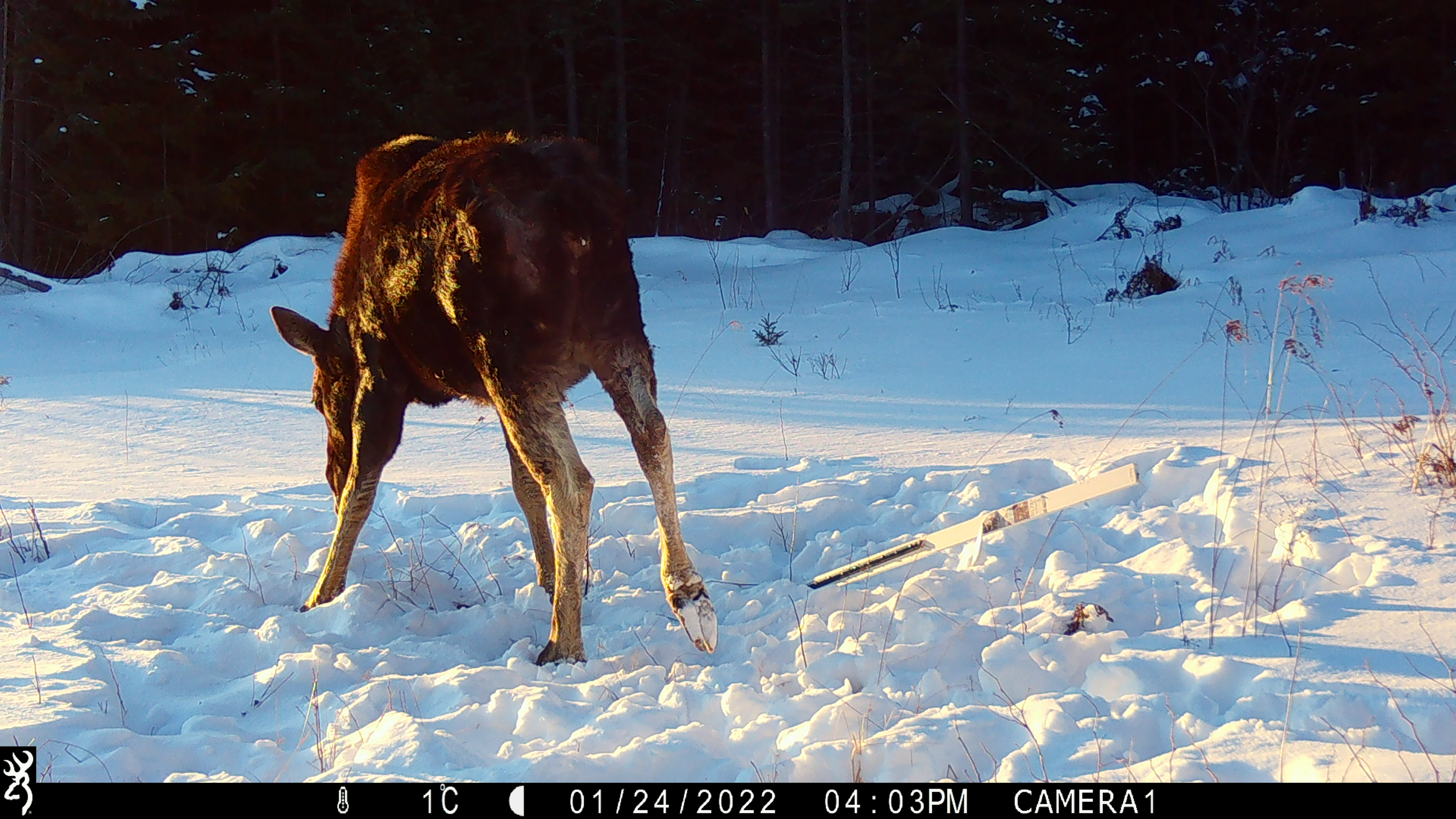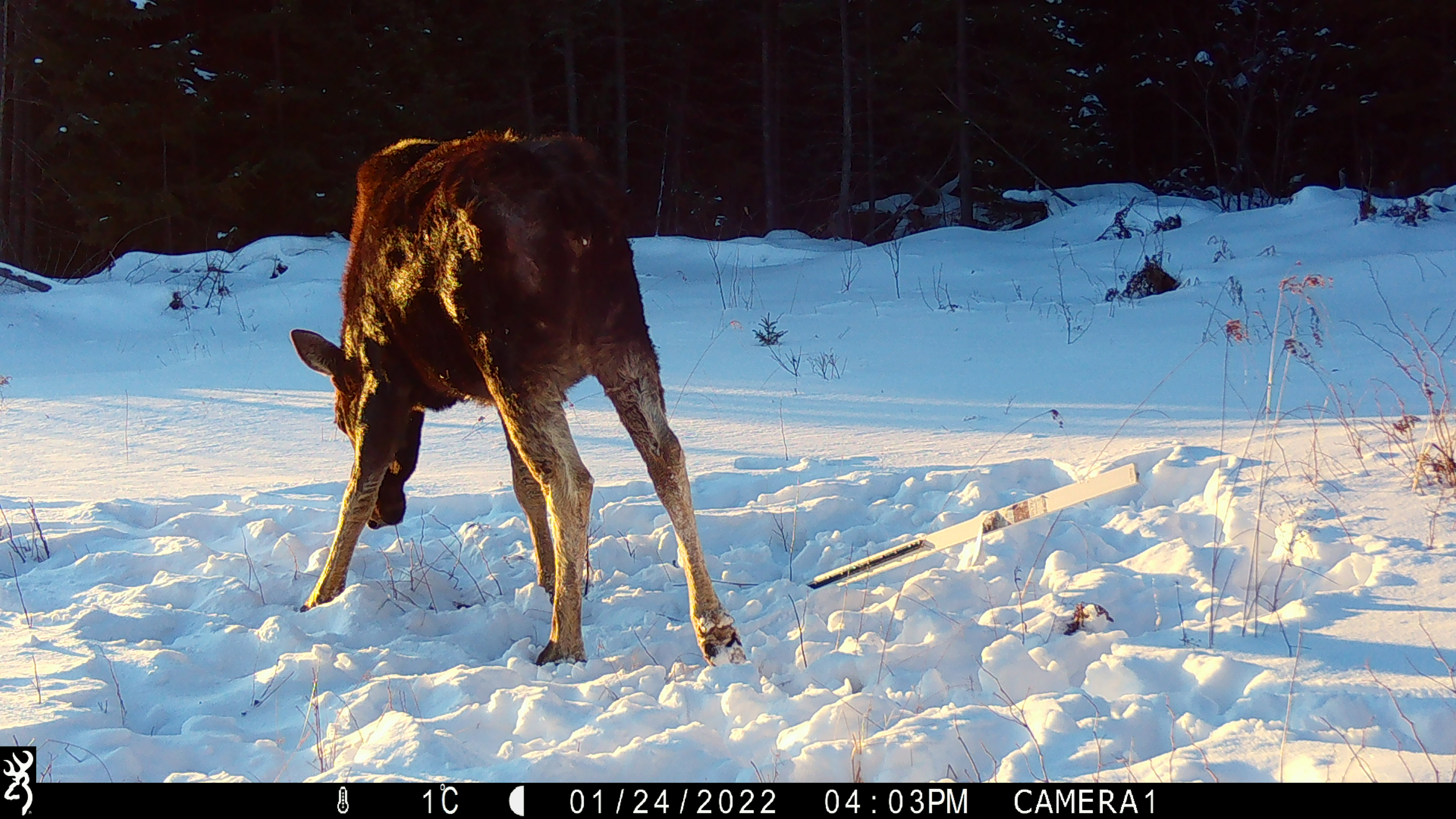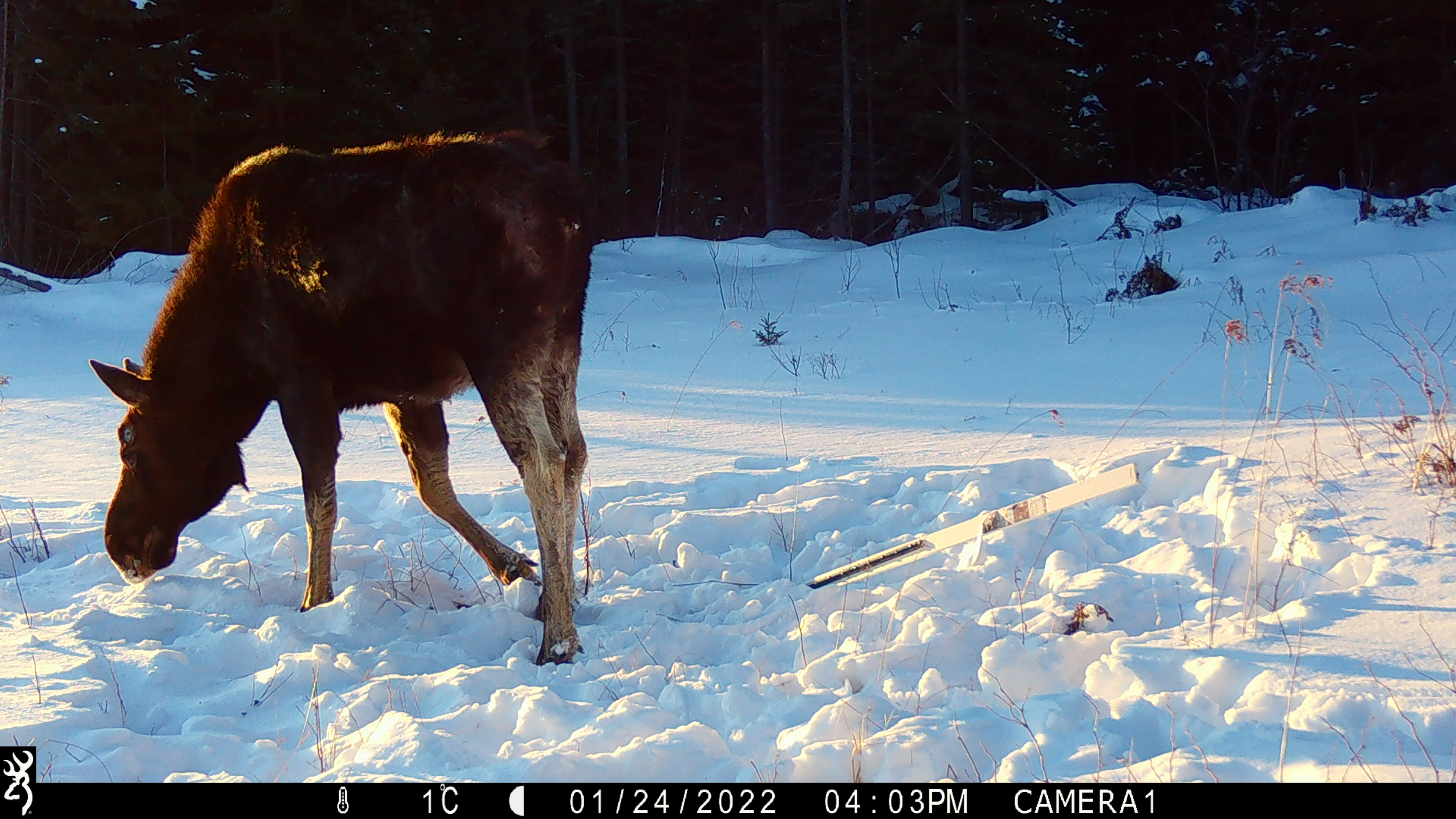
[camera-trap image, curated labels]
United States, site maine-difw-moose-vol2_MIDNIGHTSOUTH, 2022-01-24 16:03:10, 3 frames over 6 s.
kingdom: Animalia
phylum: Chordata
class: Mammalia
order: Artiodactyla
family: Cervidae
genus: Alces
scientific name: Alces alces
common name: moose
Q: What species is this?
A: Moose (Alces alces).